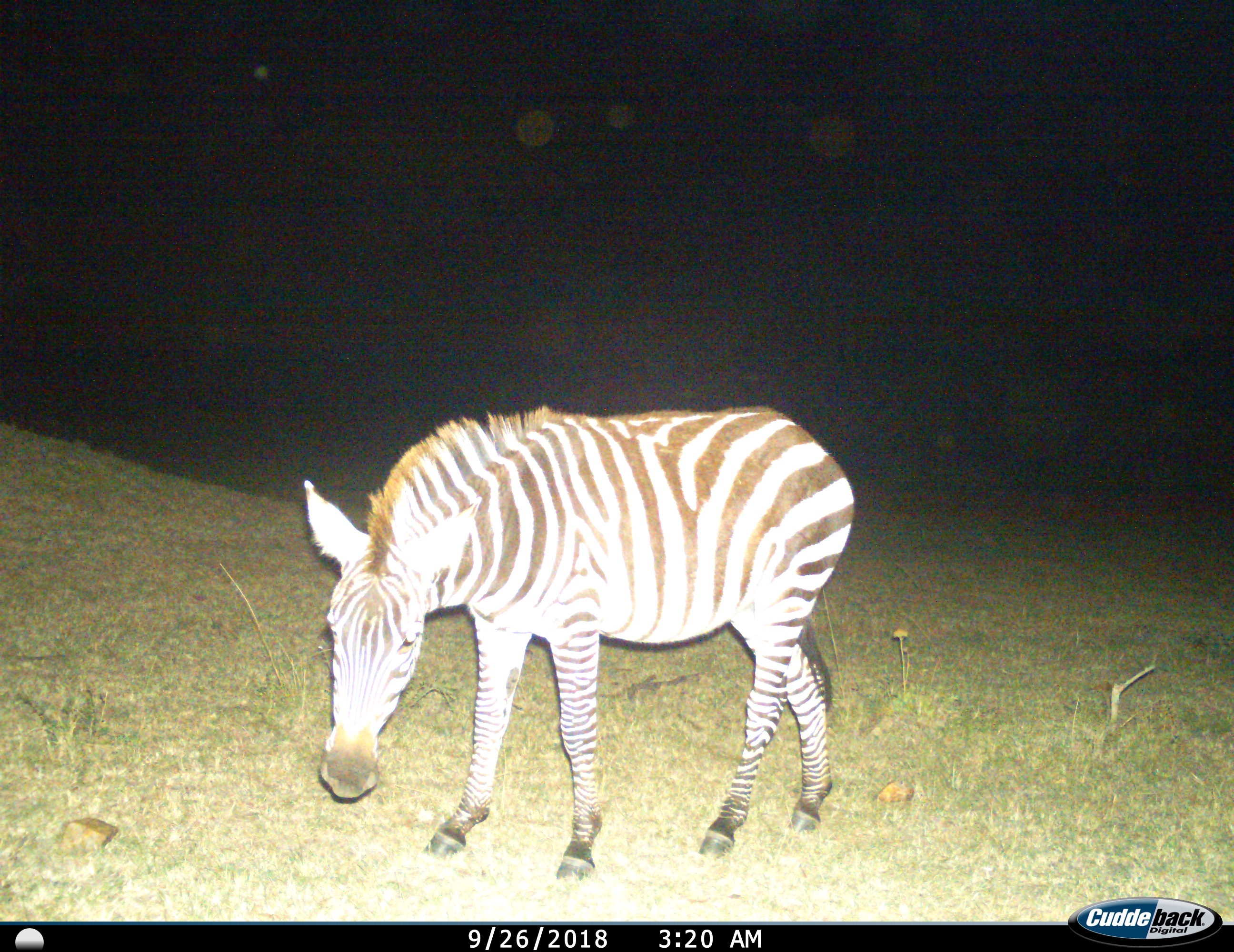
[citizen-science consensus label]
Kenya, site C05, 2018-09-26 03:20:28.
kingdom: Animalia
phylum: Chordata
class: Mammalia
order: Perissodactyla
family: Equidae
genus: Equus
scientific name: Equus quagga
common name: plains zebra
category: zebra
Zebra (plains zebra) (Equus quagga), count 1. Behavior (volunteer vote fractions): standing 60%, resting 10%, moving 10%, interacting 0%. Young present (vote fraction): 0%. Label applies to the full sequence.